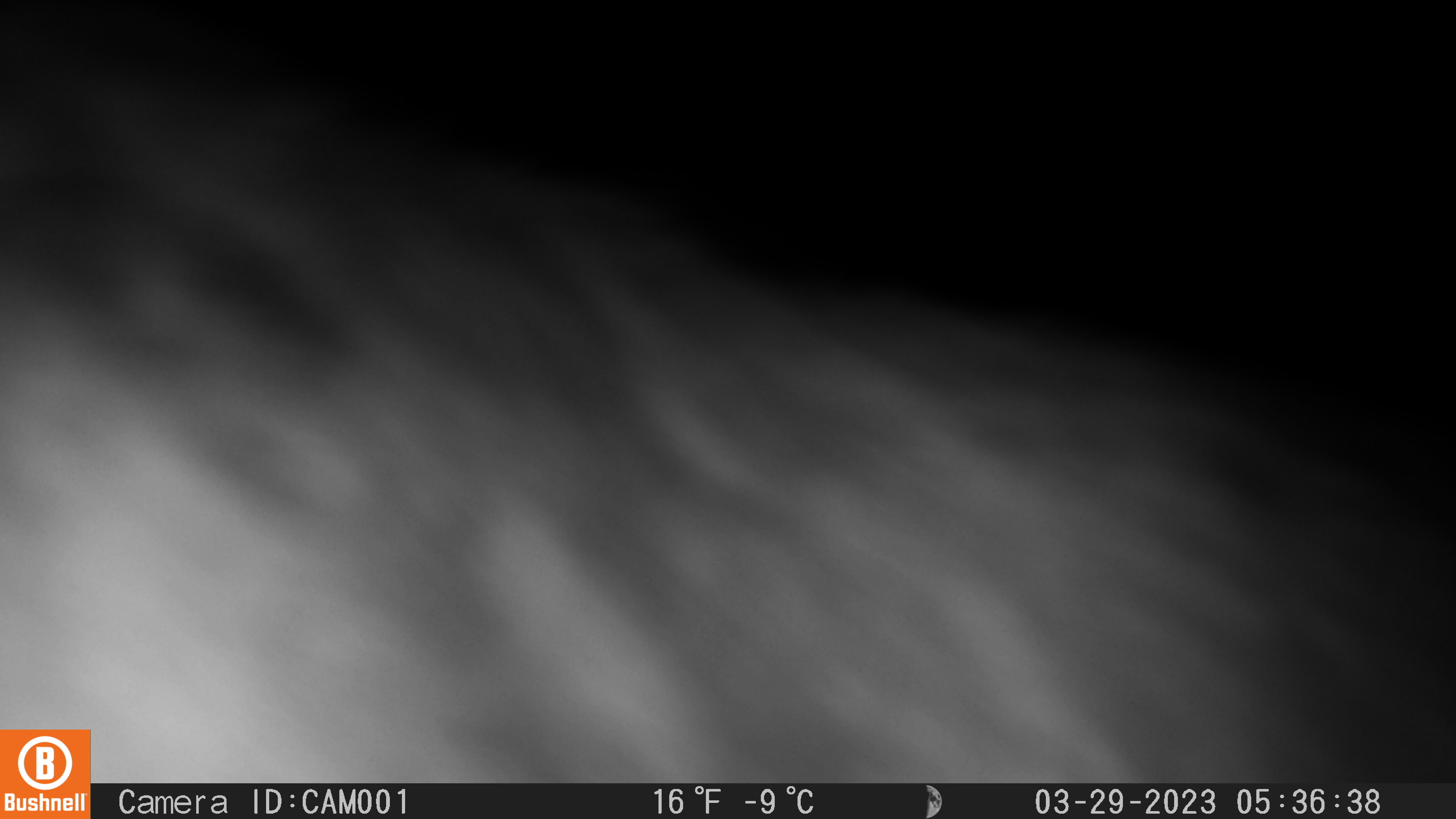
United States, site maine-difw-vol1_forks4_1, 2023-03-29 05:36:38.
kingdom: Animalia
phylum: Chordata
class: Mammalia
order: Lagomorpha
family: Leporidae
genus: Lepus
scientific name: Lepus americanus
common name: snowshoe hare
Snowshoe hare (Lepus americanus).